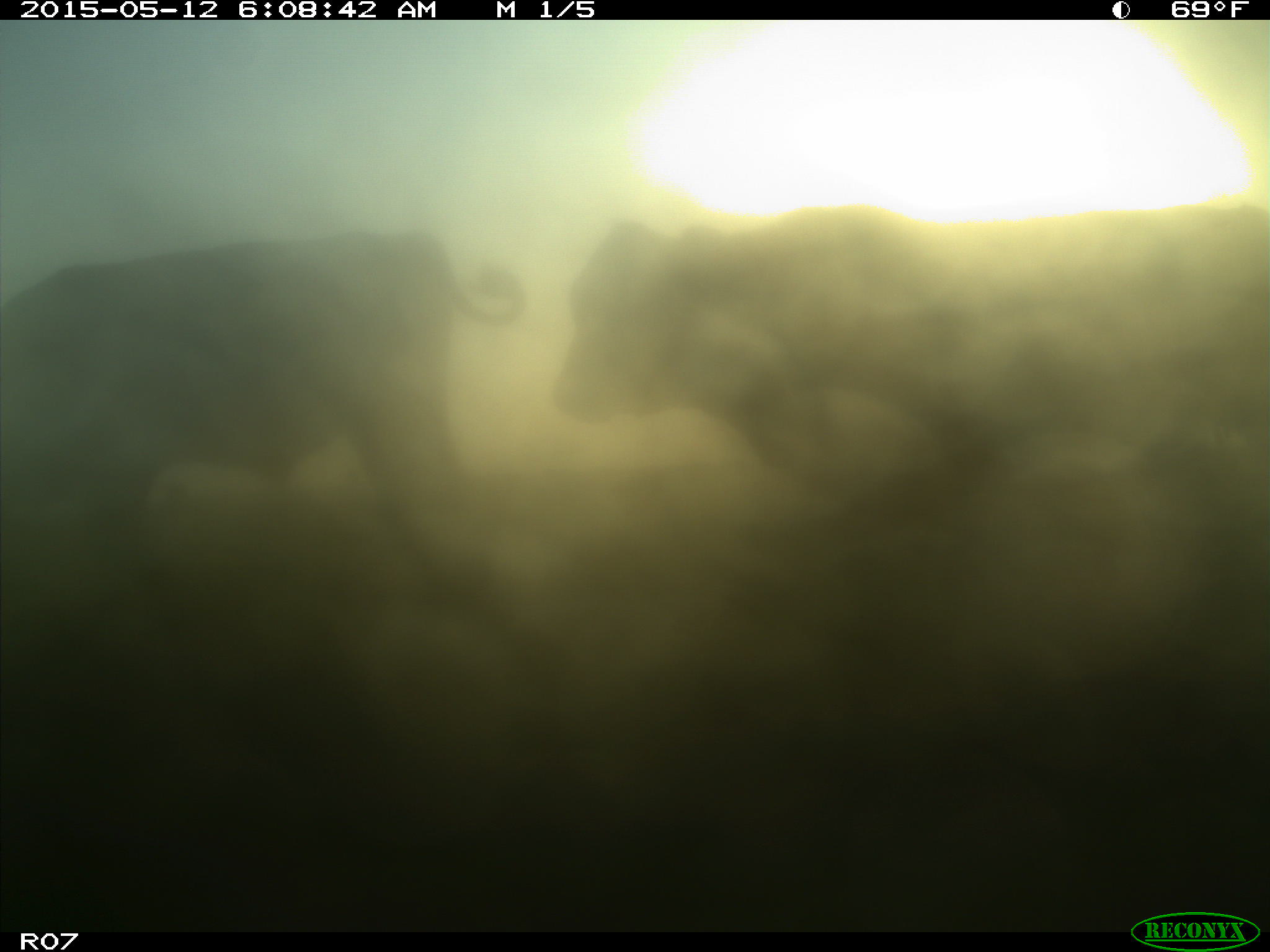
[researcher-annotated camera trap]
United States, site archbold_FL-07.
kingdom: Animalia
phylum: Chordata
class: Mammalia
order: Artiodactyla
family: Bovidae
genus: Bos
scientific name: Bos taurus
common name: domestic cow